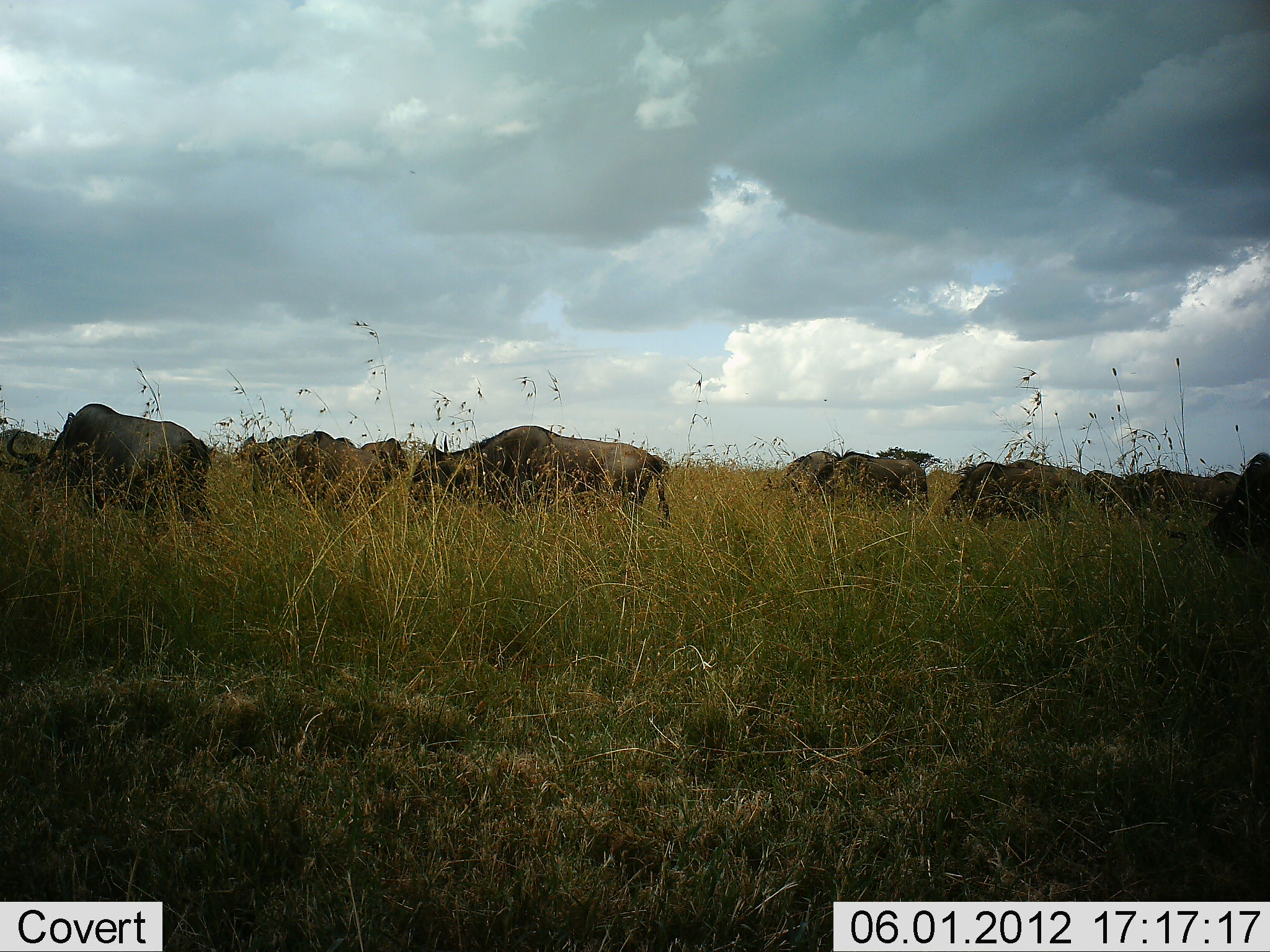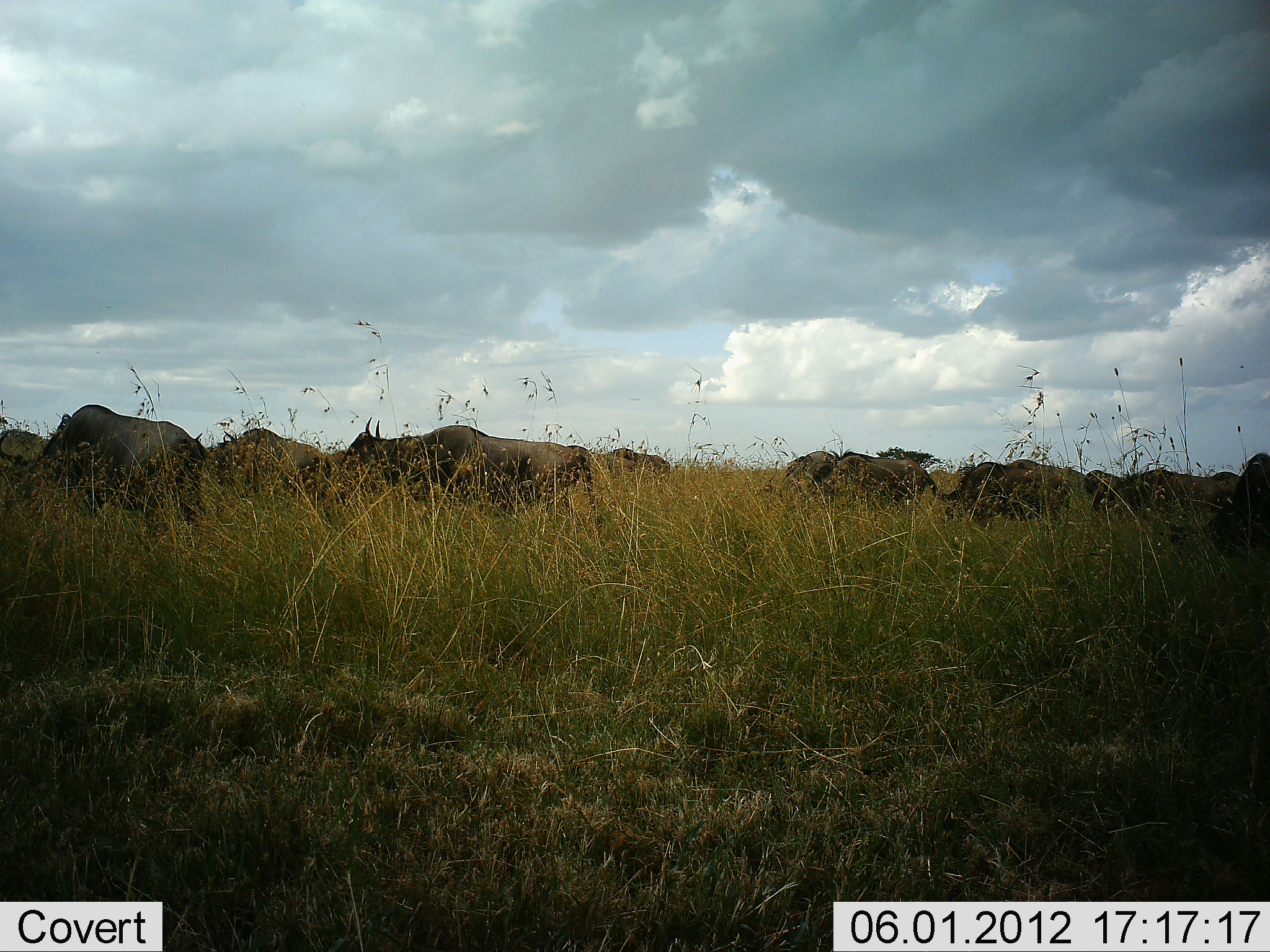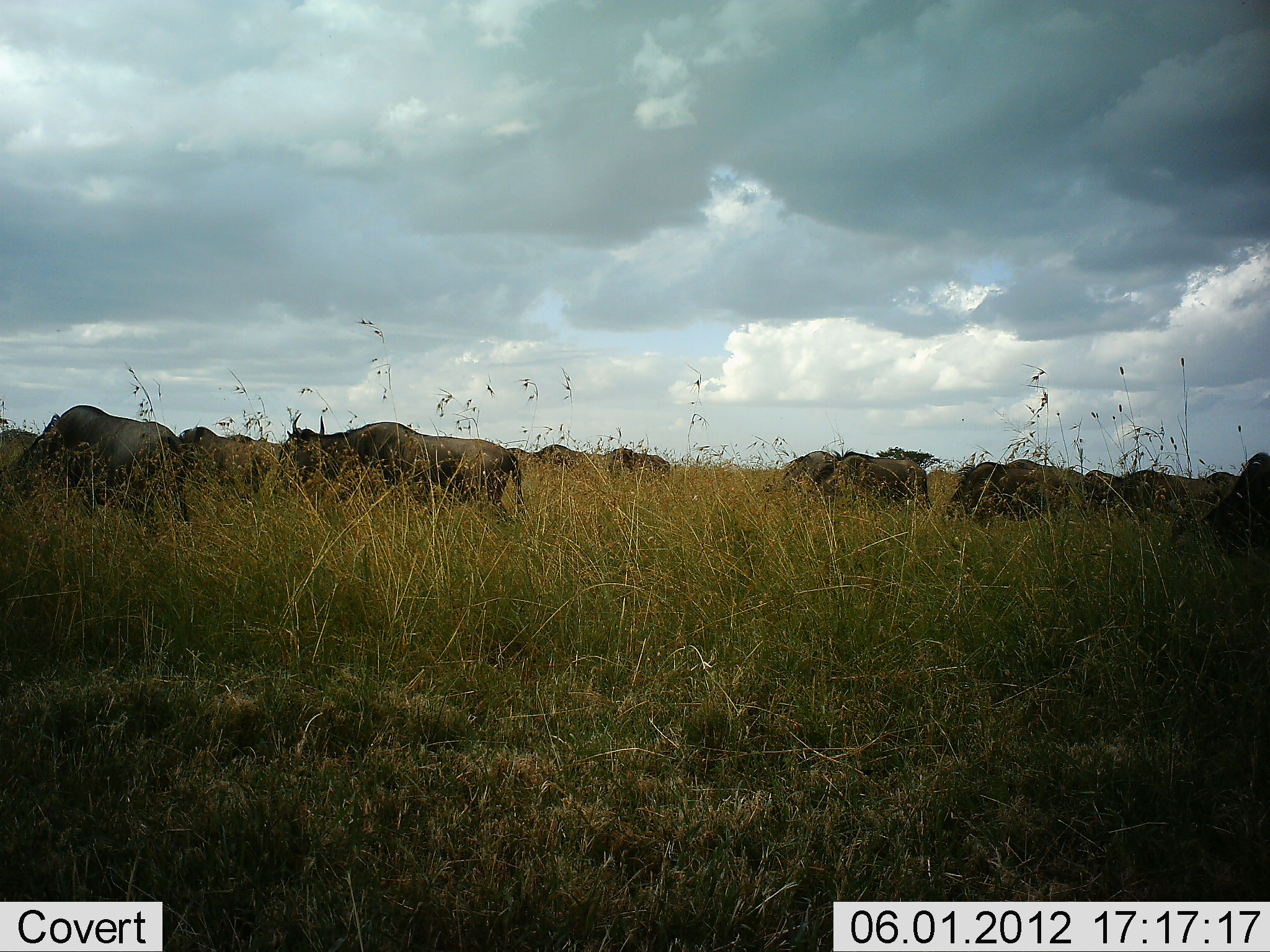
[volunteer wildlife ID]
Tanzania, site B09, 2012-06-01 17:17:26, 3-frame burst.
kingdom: Animalia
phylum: Chordata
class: Mammalia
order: Artiodactyla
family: Bovidae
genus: Connochaetes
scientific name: Connochaetes taurinus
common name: blue wildebeest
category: wildebeest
Wildebeest (blue wildebeest) (Connochaetes taurinus), count 11-50. Behavior (volunteer vote fractions): standing 40%, resting 10%, moving 70%, interacting 0%. Young present (vote fraction): 0%. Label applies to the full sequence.